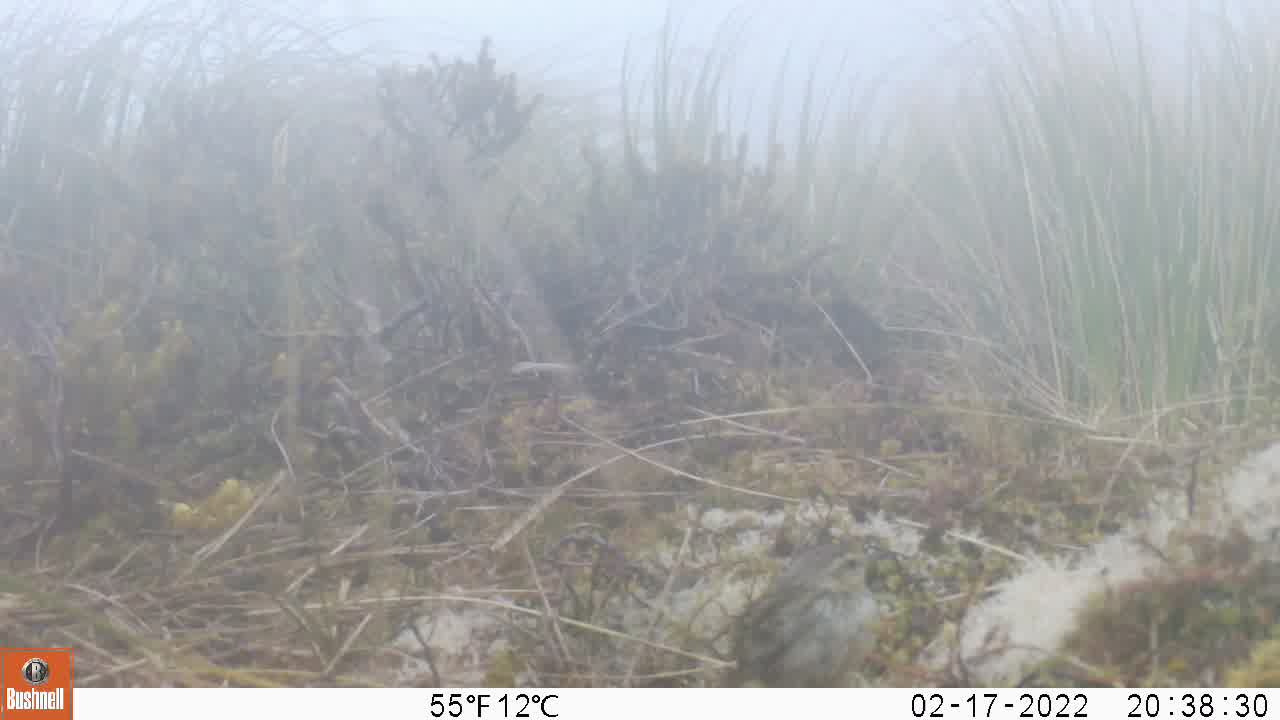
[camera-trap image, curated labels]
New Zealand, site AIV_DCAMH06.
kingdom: Animalia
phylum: Chordata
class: Aves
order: Passeriformes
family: Motacillidae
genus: Anthus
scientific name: Anthus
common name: pipit